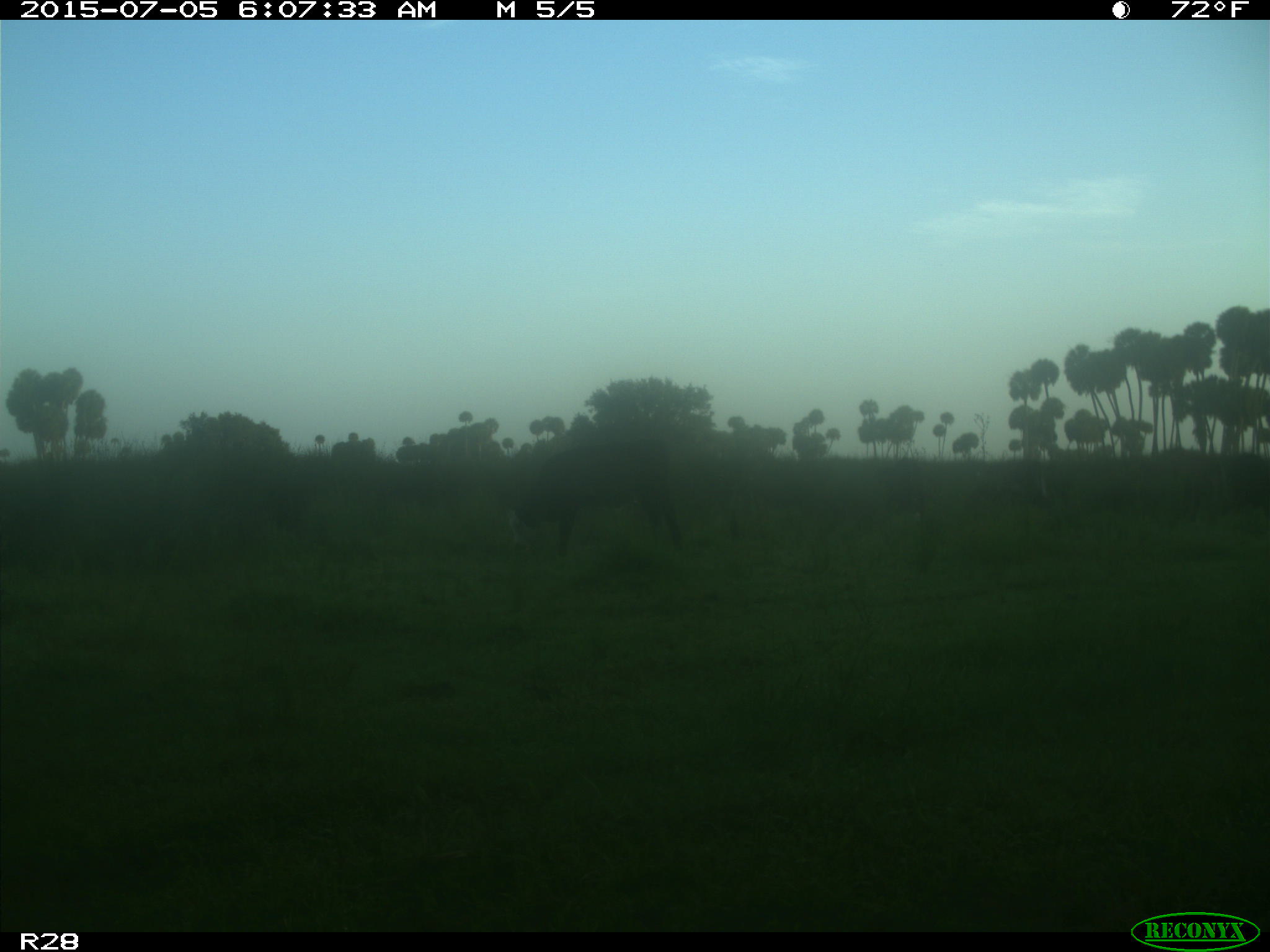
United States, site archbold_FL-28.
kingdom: Animalia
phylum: Chordata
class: Mammalia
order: Artiodactyla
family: Bovidae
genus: Bos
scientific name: Bos taurus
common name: domestic cow